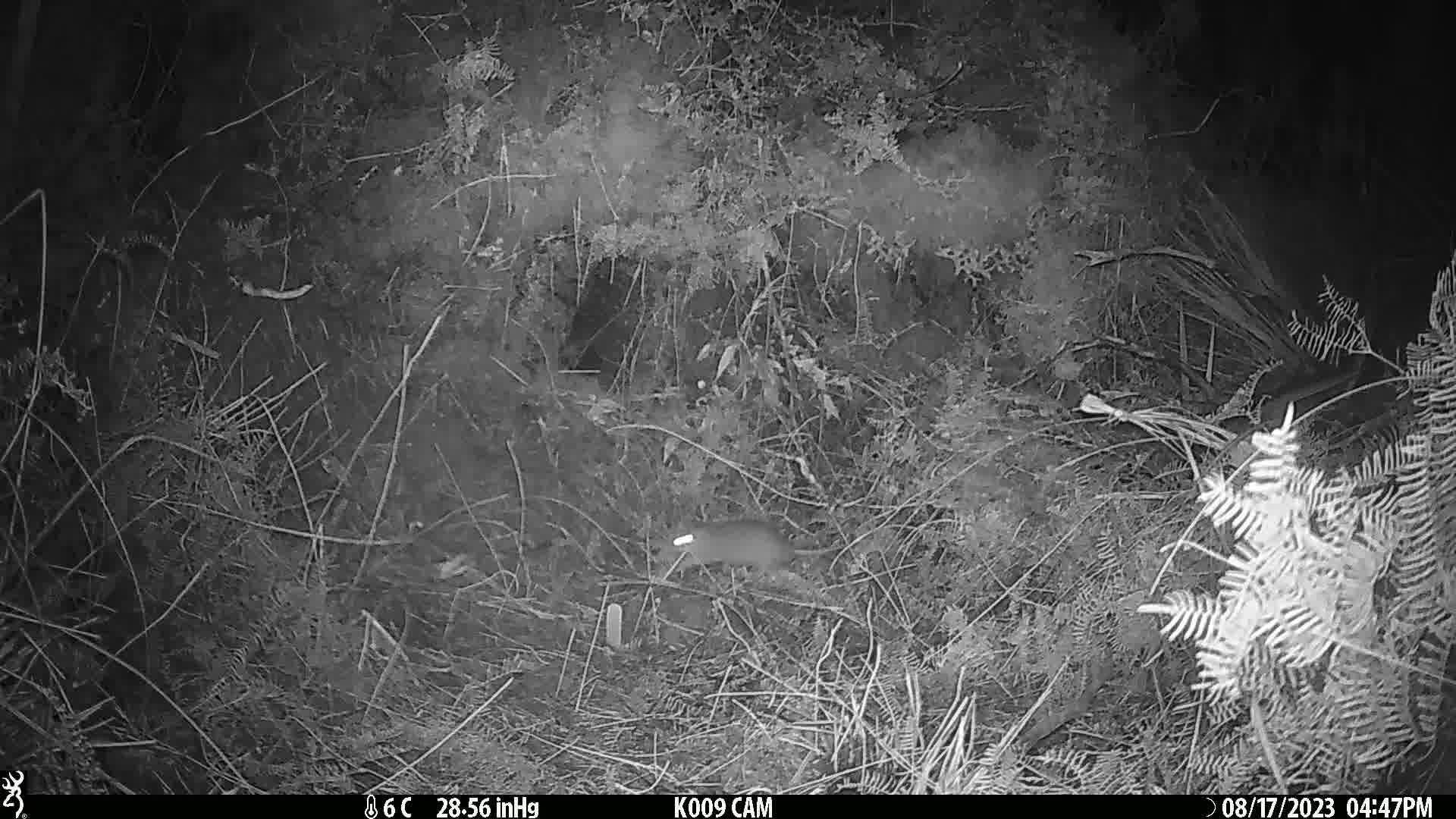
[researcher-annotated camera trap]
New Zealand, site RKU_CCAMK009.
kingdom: Animalia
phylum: Chordata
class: Mammalia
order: Rodentia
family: Muridae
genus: Rattus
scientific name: Rattus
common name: rat